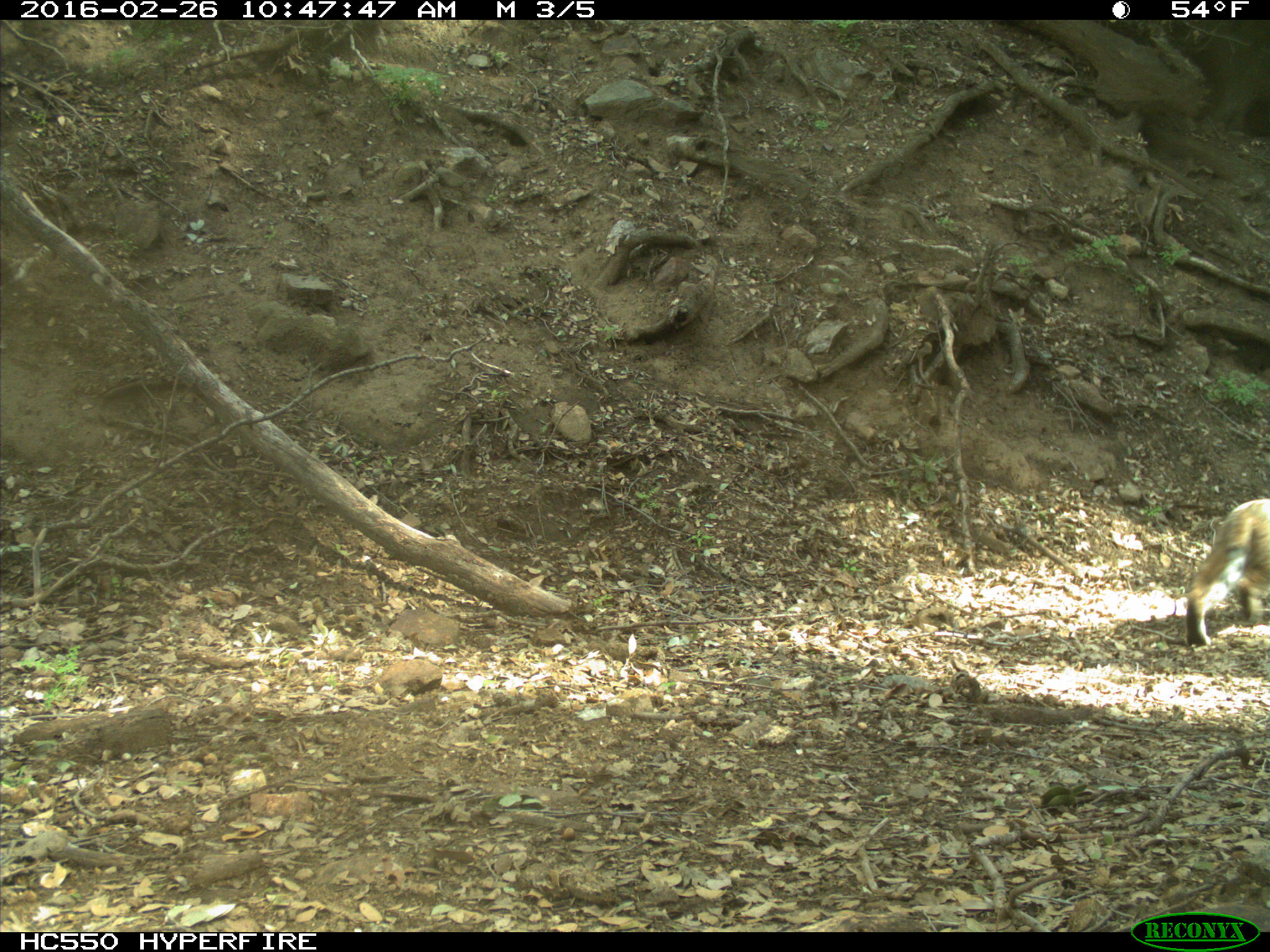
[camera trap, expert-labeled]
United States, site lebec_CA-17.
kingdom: Animalia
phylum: Chordata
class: Mammalia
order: Carnivora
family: Felidae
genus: Lynx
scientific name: Lynx rufus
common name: bobcat